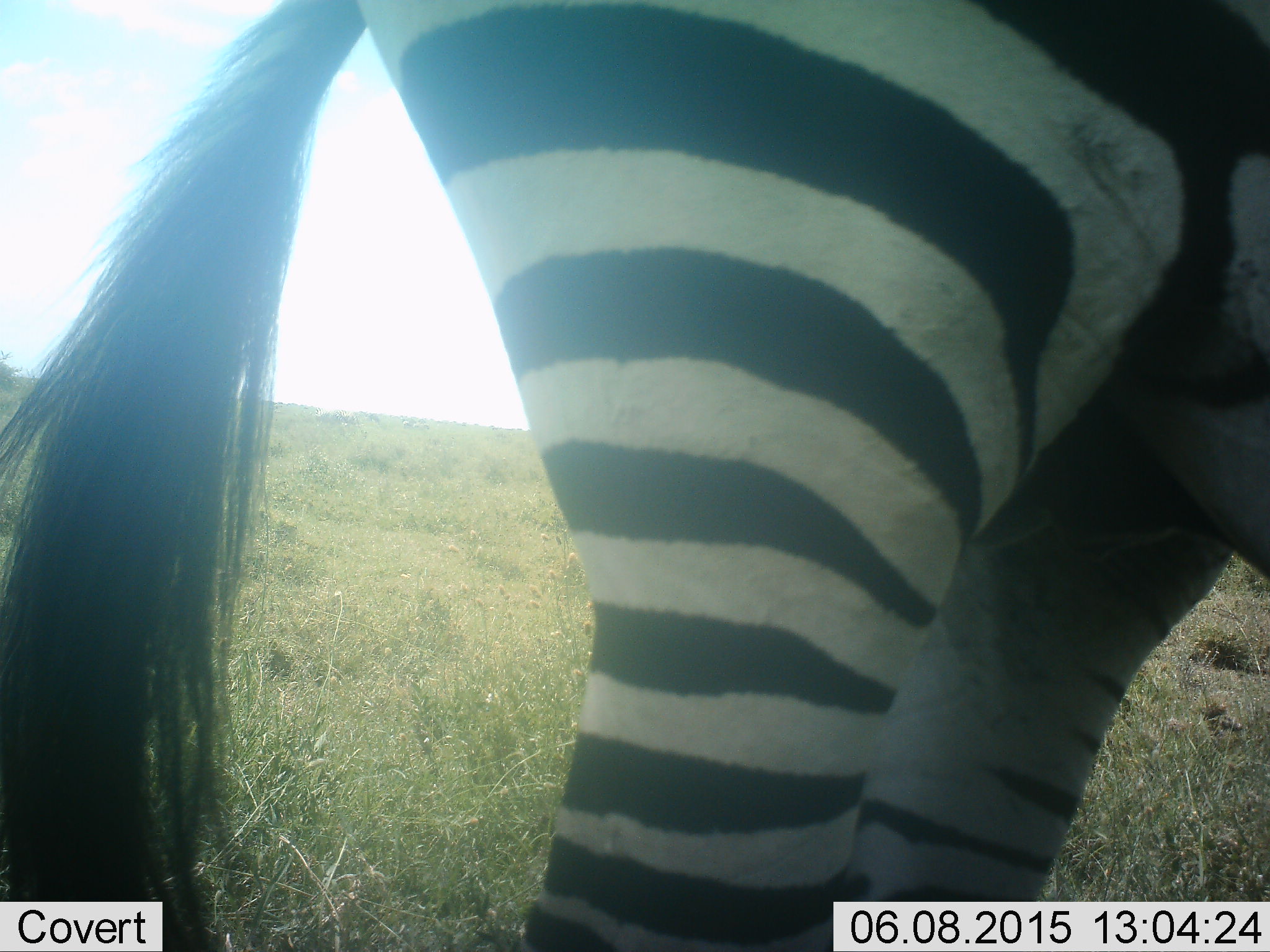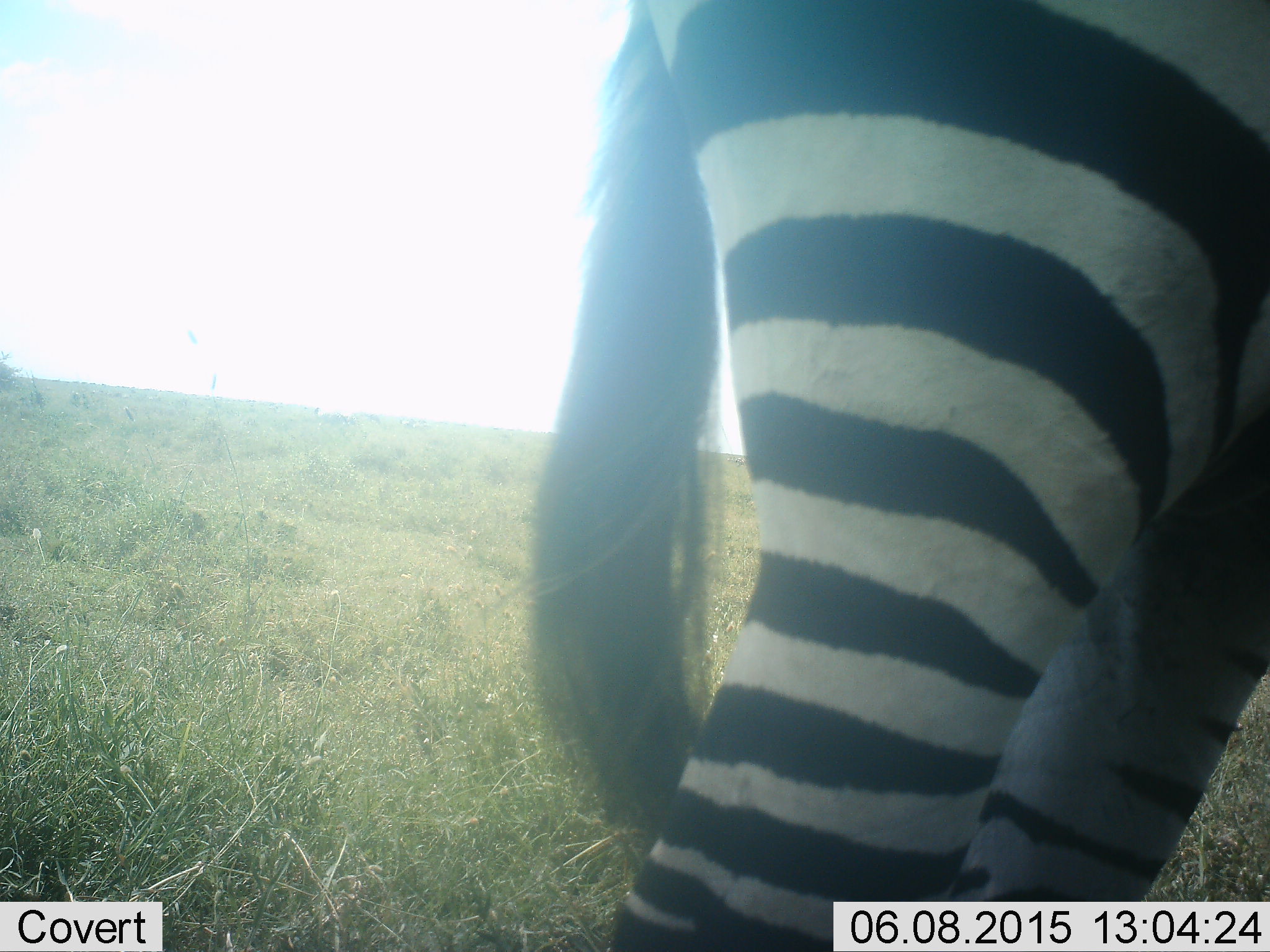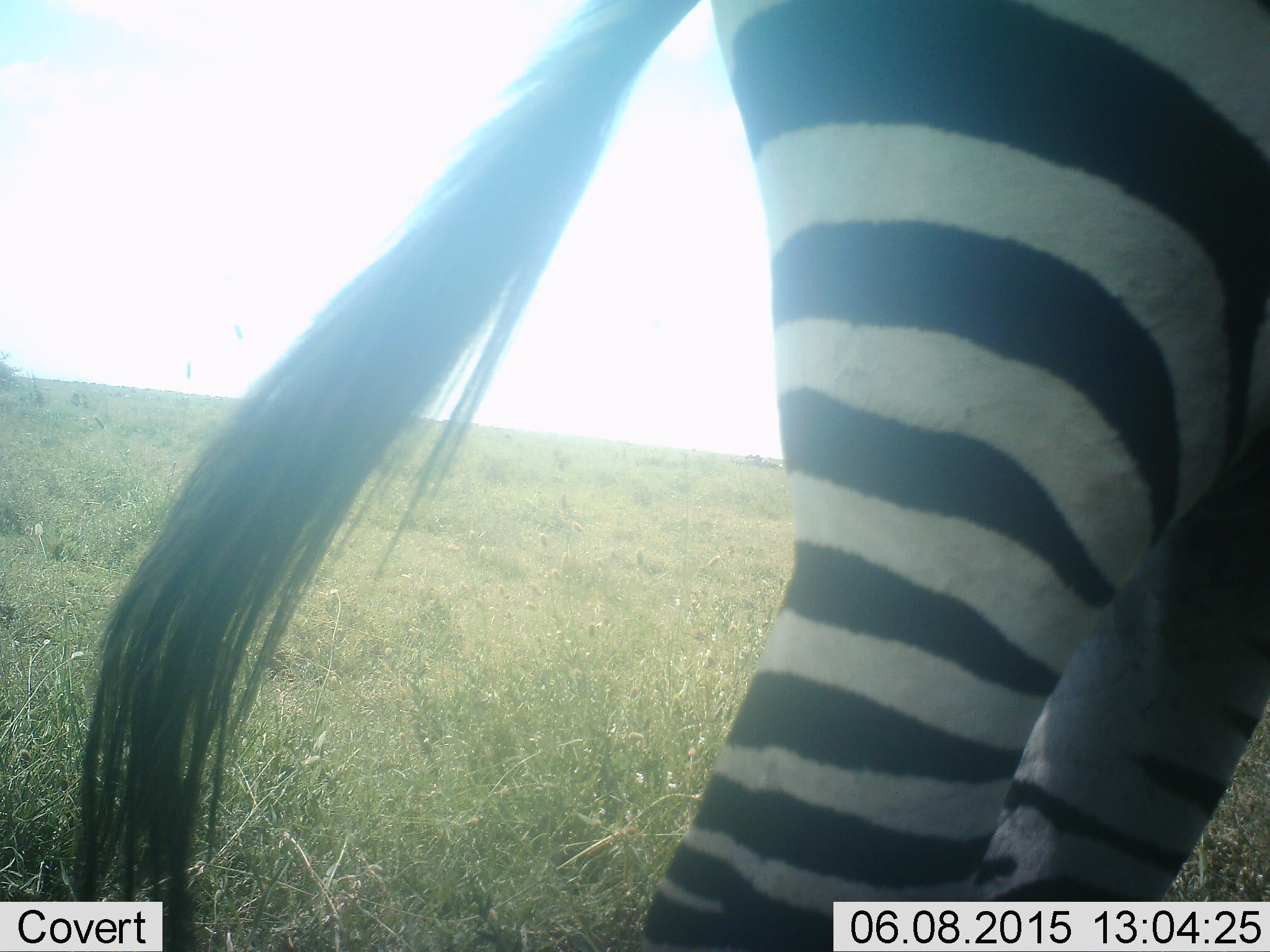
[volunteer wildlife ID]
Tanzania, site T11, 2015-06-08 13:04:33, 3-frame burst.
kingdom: Animalia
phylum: Chordata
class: Mammalia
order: Perissodactyla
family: Equidae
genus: Equus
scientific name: Equus quagga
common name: plains zebra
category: zebra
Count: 1.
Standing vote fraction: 90%.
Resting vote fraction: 0%.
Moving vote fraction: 10%.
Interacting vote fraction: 0%.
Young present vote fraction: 0%.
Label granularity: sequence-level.